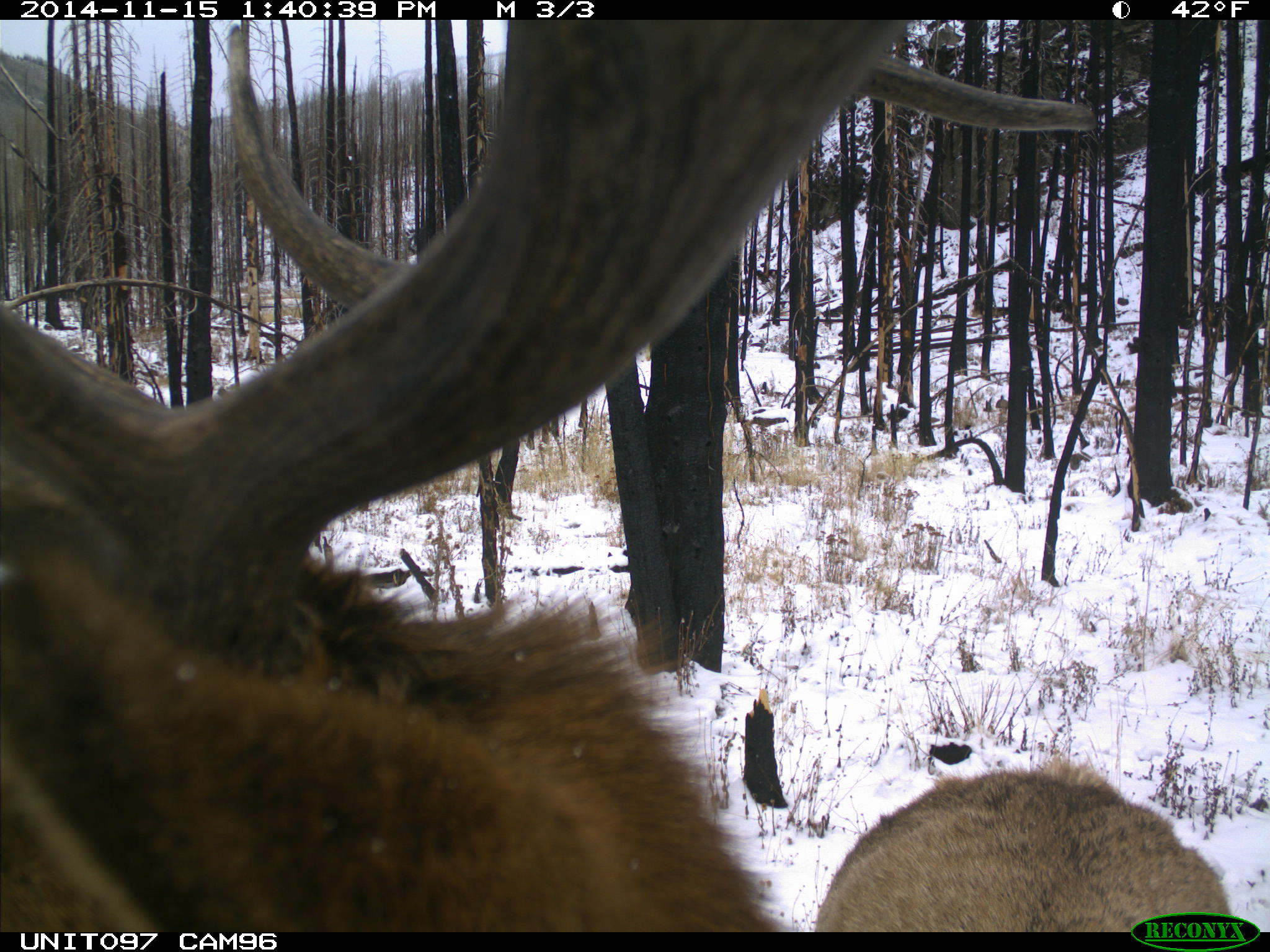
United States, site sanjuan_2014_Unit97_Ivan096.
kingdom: Animalia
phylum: Chordata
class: Mammalia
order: Artiodactyla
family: Cervidae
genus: Cervus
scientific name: Cervus elaphus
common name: red deer